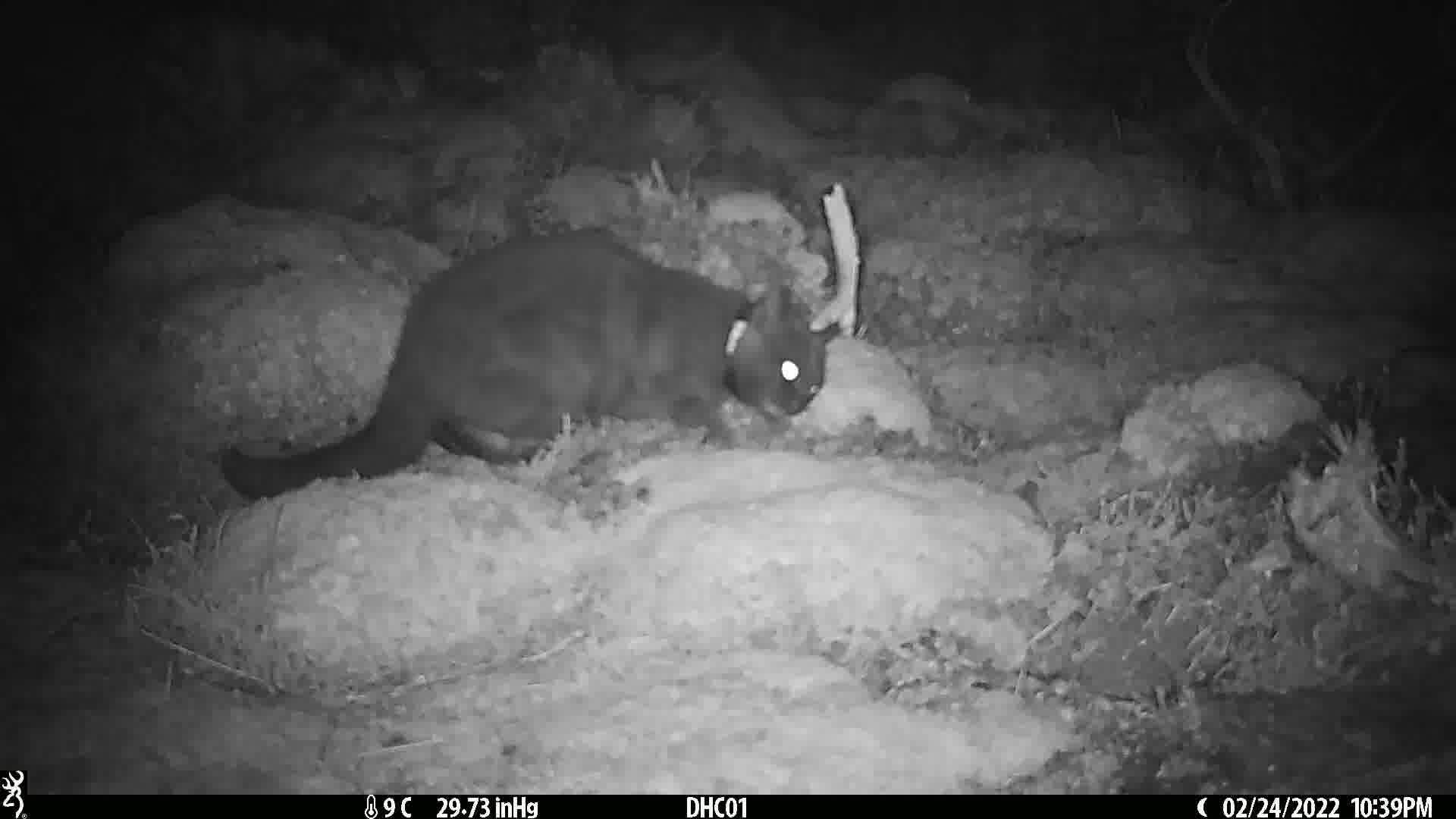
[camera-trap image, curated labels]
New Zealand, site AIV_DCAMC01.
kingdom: Animalia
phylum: Chordata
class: Mammalia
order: Carnivora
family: Felidae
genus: Felis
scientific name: Felis catus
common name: domestic cat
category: cat